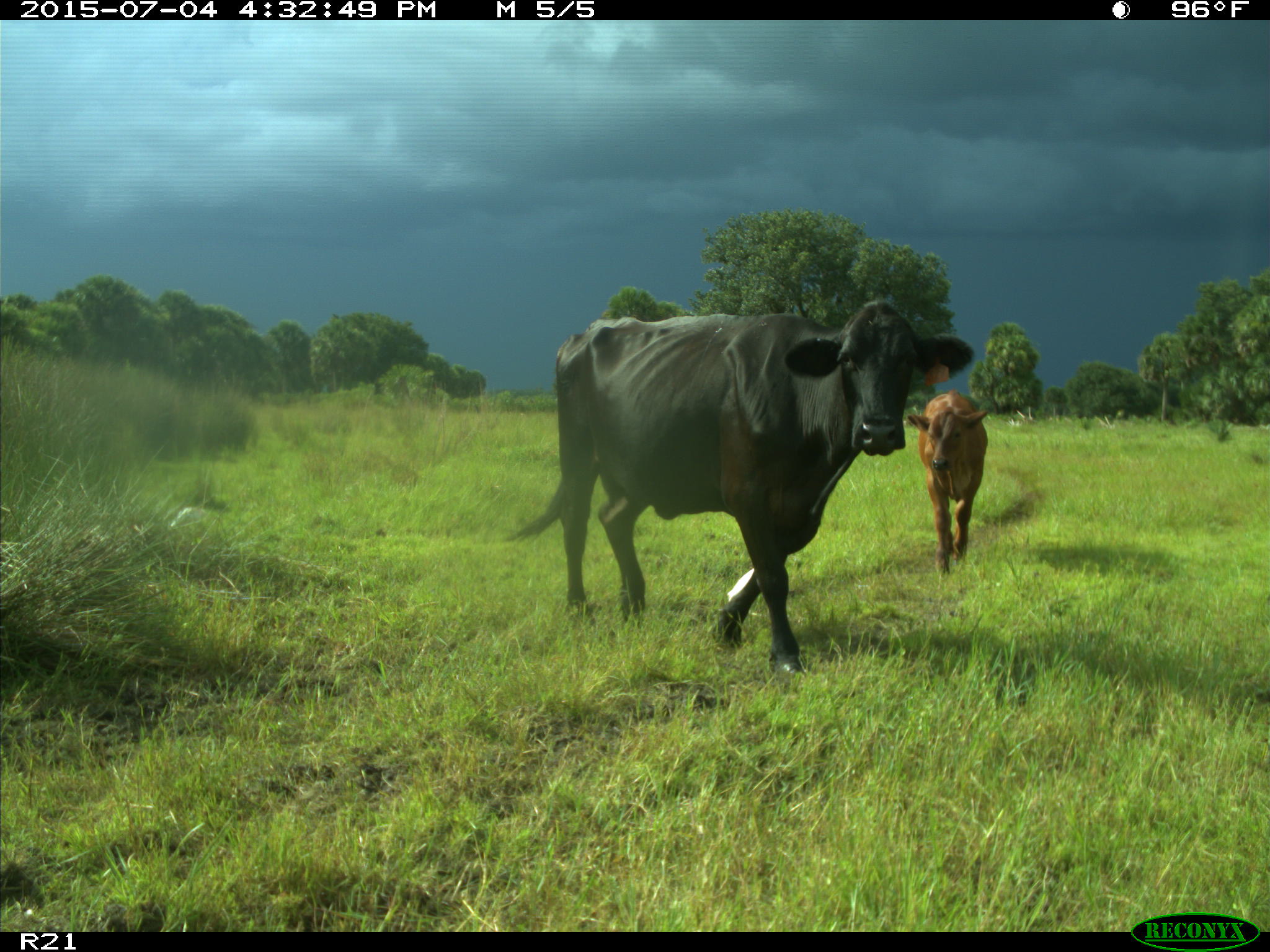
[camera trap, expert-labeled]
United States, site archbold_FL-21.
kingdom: Animalia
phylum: Chordata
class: Mammalia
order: Artiodactyla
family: Bovidae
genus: Bos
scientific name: Bos taurus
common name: domestic cow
Bos taurus (domestic cow).